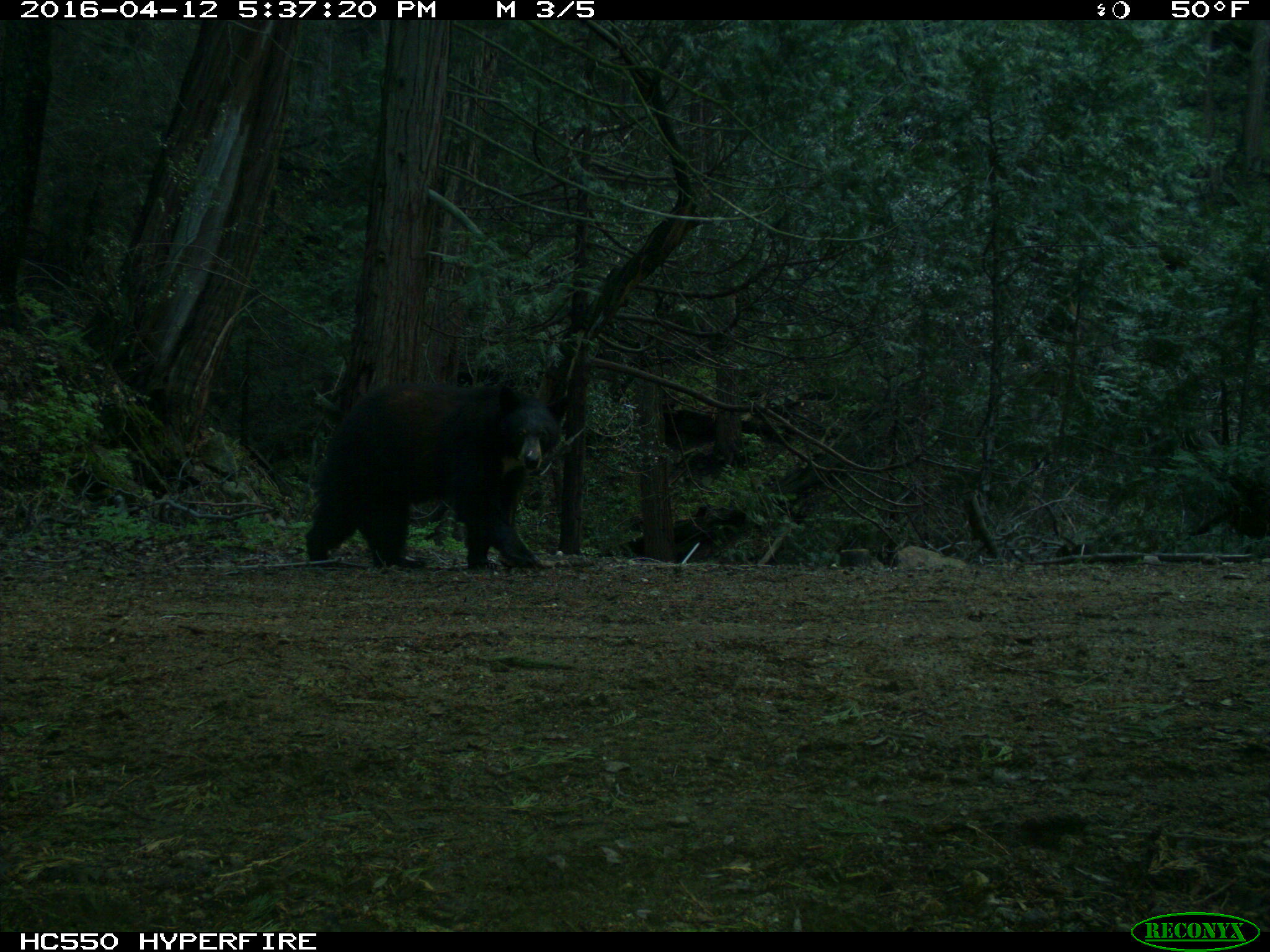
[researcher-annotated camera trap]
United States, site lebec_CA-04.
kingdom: Animalia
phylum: Chordata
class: Mammalia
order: Carnivora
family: Ursidae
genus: Ursus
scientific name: Ursus americanus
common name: american black bear